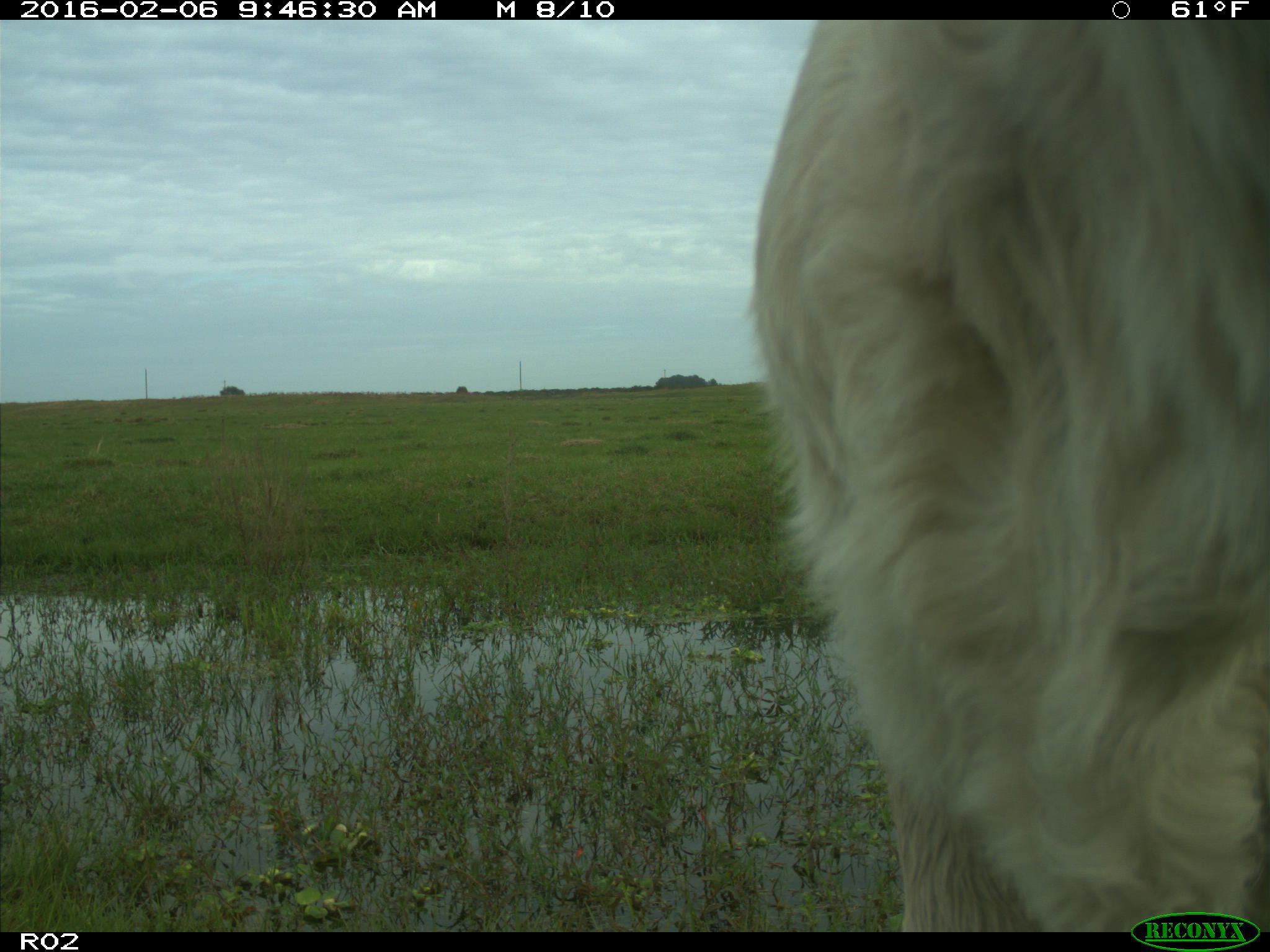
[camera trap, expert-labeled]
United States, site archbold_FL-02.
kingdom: Animalia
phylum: Chordata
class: Mammalia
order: Artiodactyla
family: Bovidae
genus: Bos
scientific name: Bos taurus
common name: domestic cow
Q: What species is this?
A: Bos taurus (domestic cow).